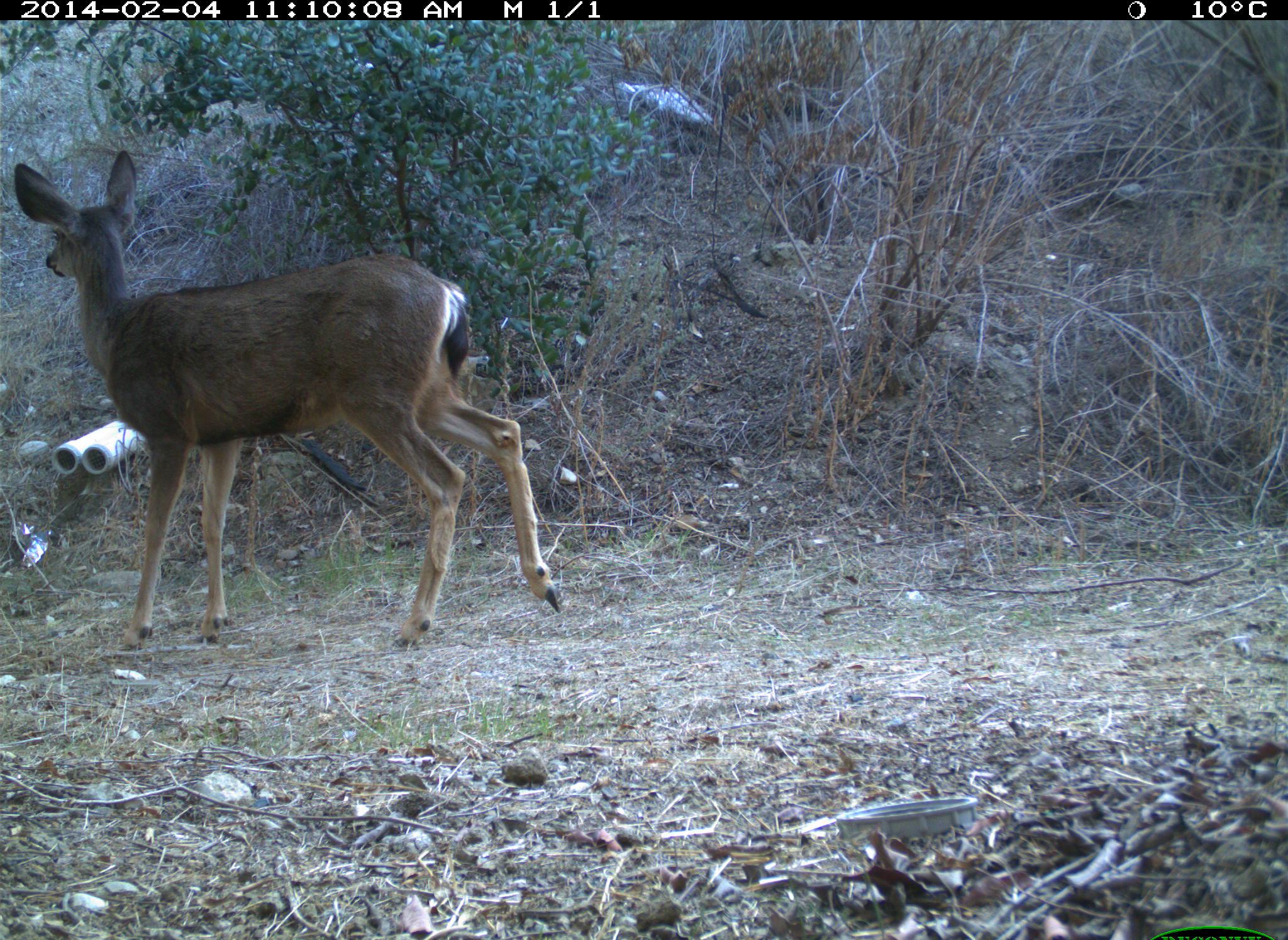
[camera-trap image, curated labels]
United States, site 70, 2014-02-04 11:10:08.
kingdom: Animalia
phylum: Chordata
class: Mammalia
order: Artiodactyla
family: Cervidae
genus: Odocoileus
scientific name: Odocoileus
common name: deer